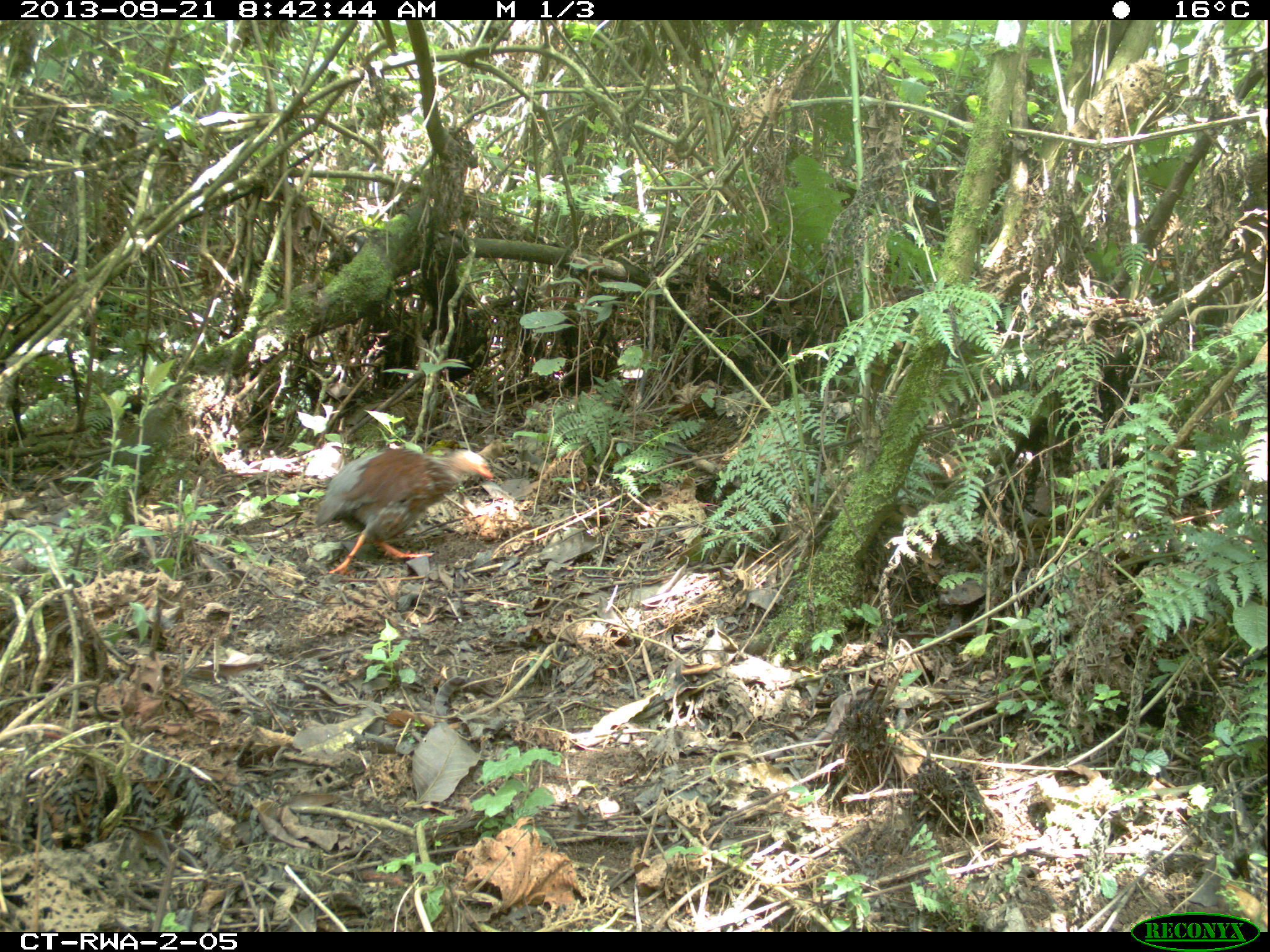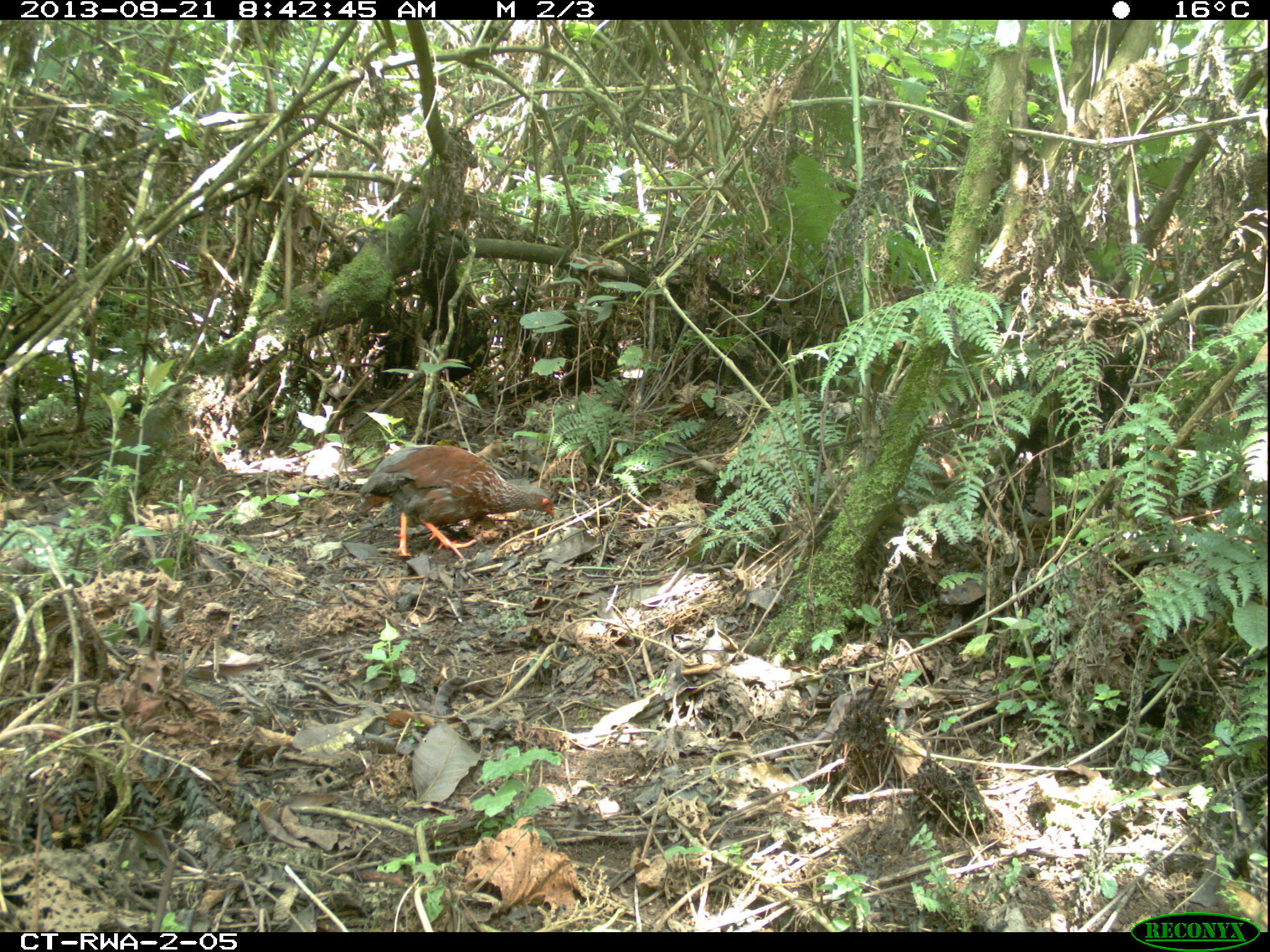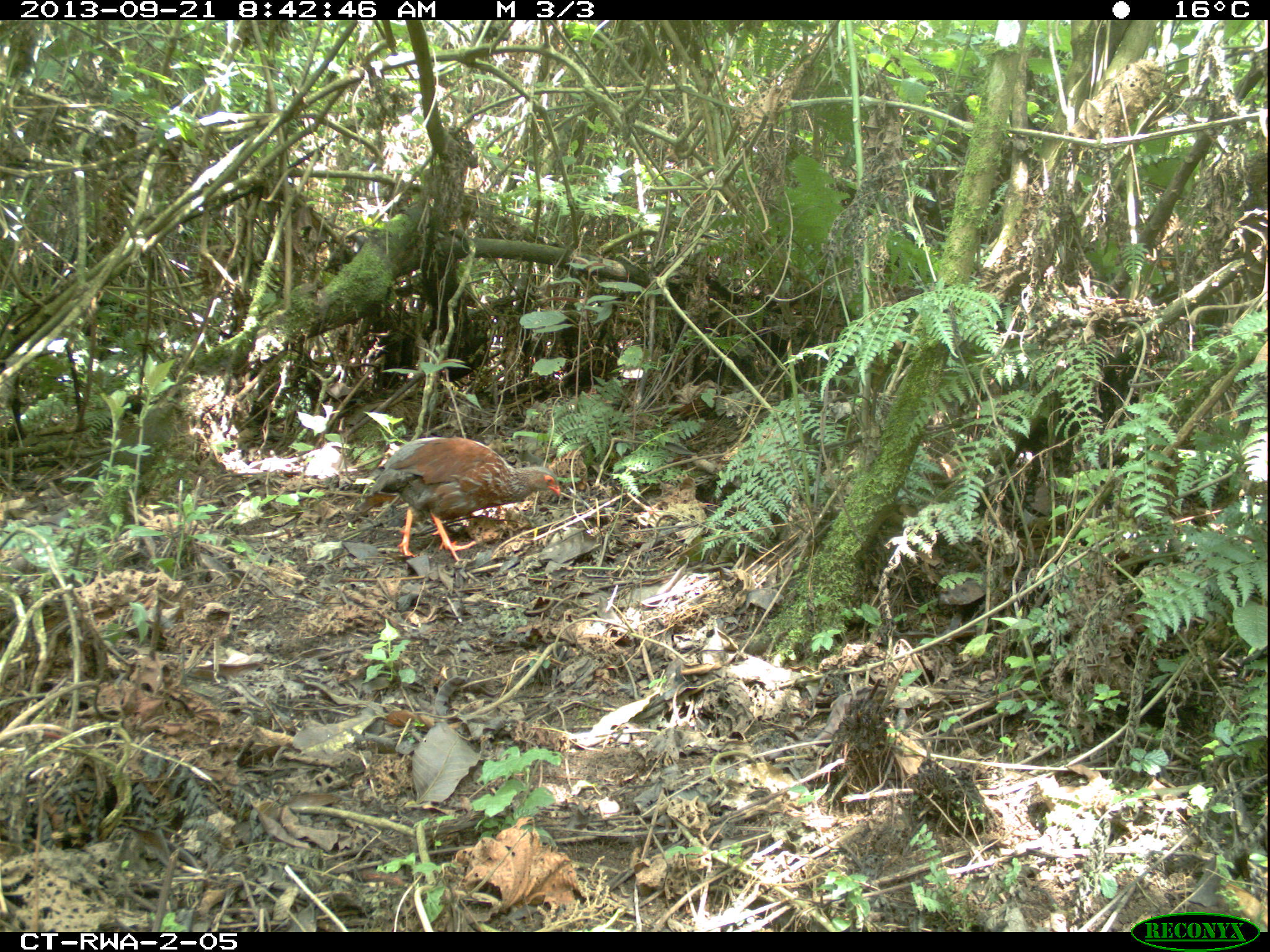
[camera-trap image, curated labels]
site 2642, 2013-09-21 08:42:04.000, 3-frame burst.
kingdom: Animalia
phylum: Chordata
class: Aves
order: Galliformes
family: Phasianidae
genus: Pternistis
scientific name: Pternistis nobilis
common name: handsome francolin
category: francolinus nobilis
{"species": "francolinus nobilis (handsome francolin) (Pternistis nobilis)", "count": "1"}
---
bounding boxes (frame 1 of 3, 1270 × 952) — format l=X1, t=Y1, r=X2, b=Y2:
francolinus nobilis: l=310, t=447, r=493, b=573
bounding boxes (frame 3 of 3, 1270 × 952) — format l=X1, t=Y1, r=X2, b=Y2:
francolinus nobilis: l=352, t=436, r=561, b=561